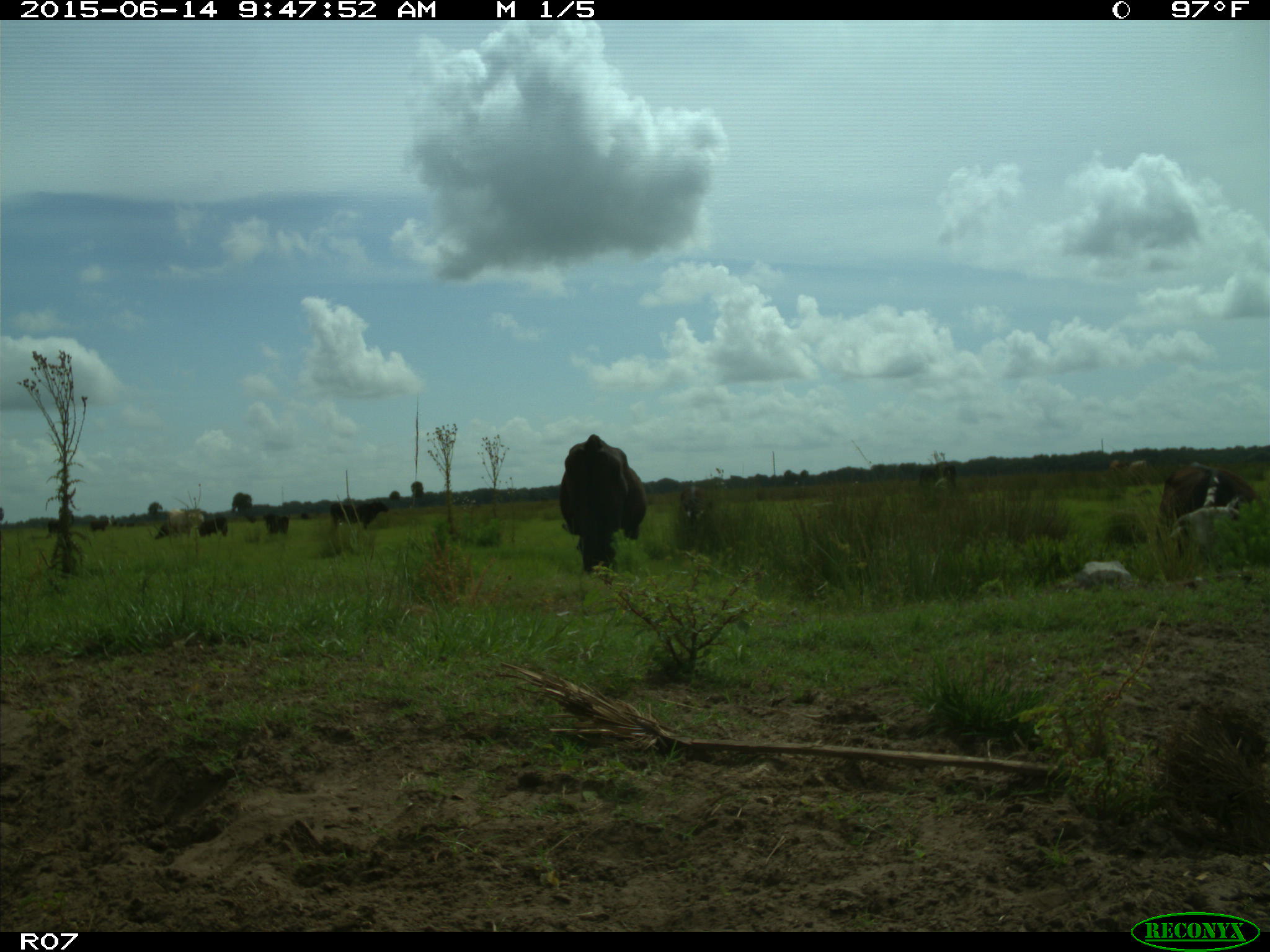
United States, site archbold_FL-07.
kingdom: Animalia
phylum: Chordata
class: Mammalia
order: Artiodactyla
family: Bovidae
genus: Bos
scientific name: Bos taurus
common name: domestic cow